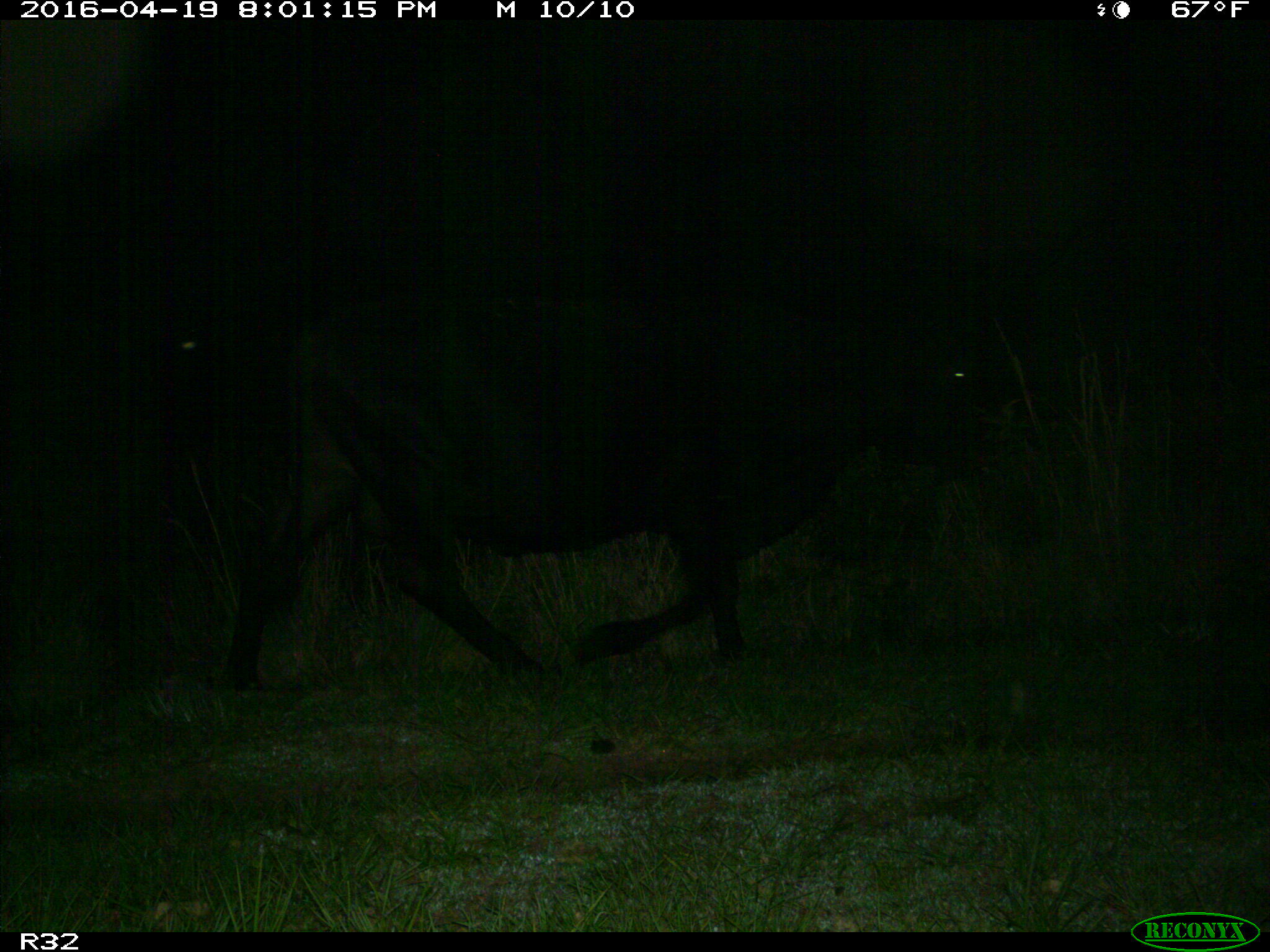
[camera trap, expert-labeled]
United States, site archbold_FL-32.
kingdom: Animalia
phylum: Chordata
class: Mammalia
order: Artiodactyla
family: Bovidae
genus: Bos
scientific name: Bos taurus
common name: domestic cow